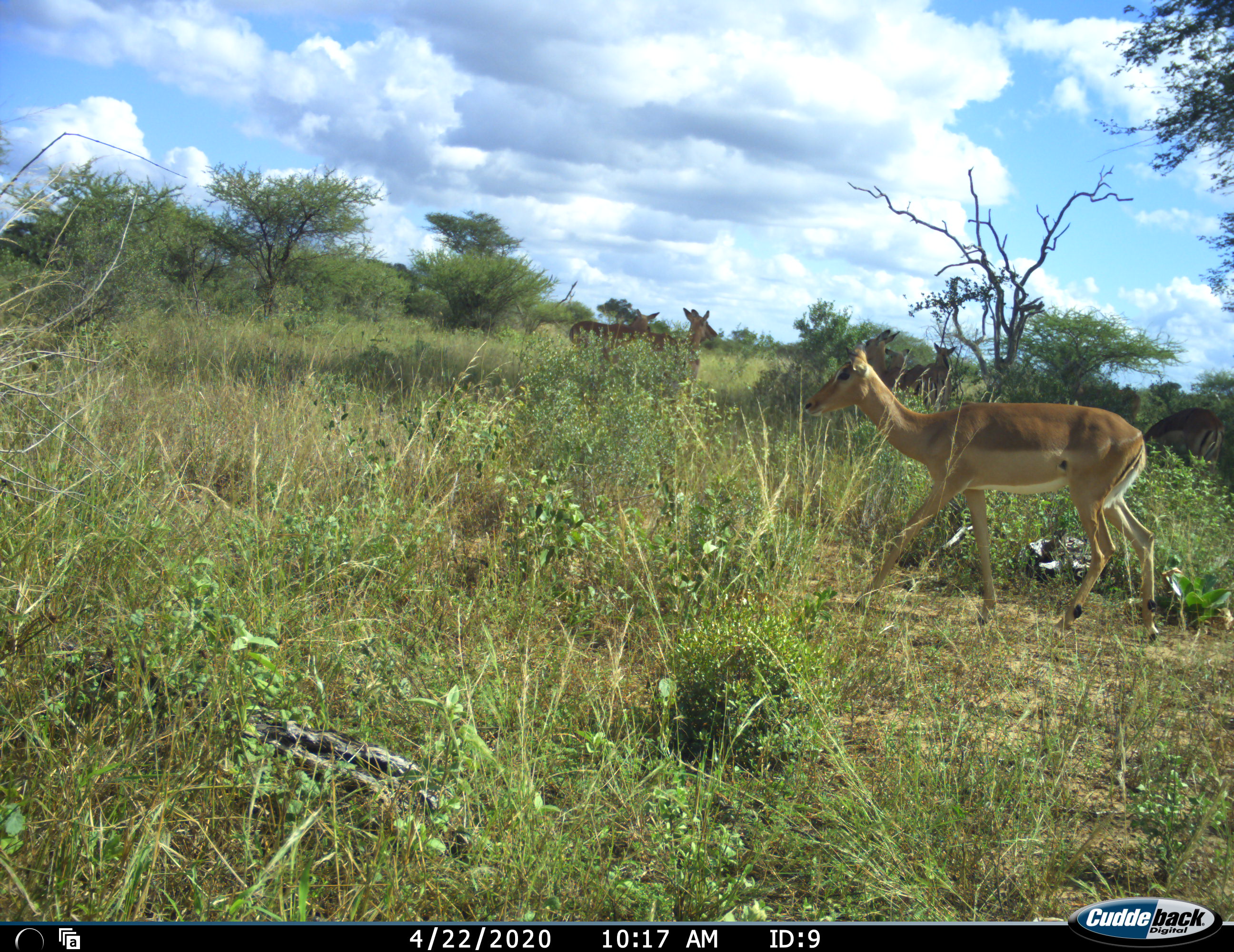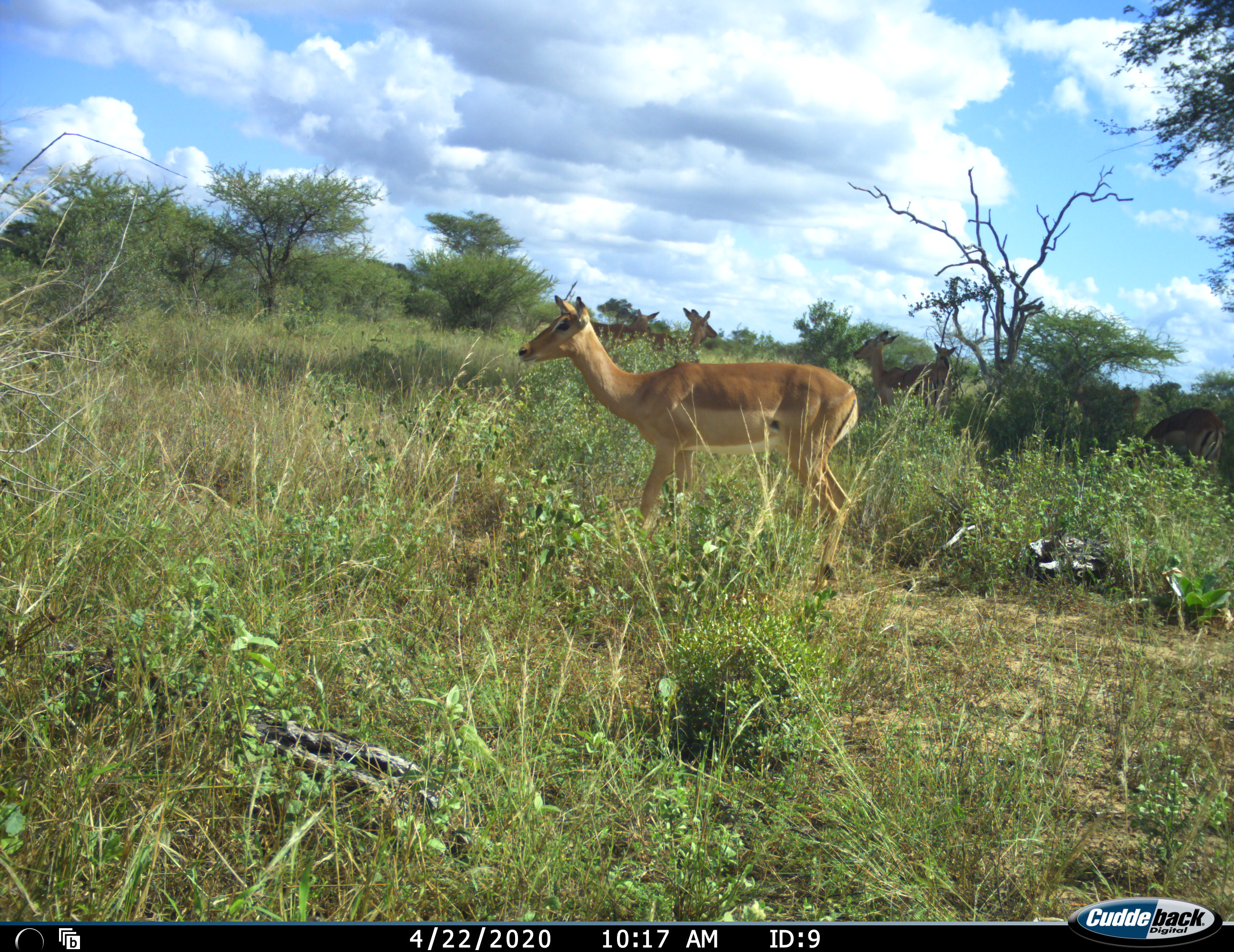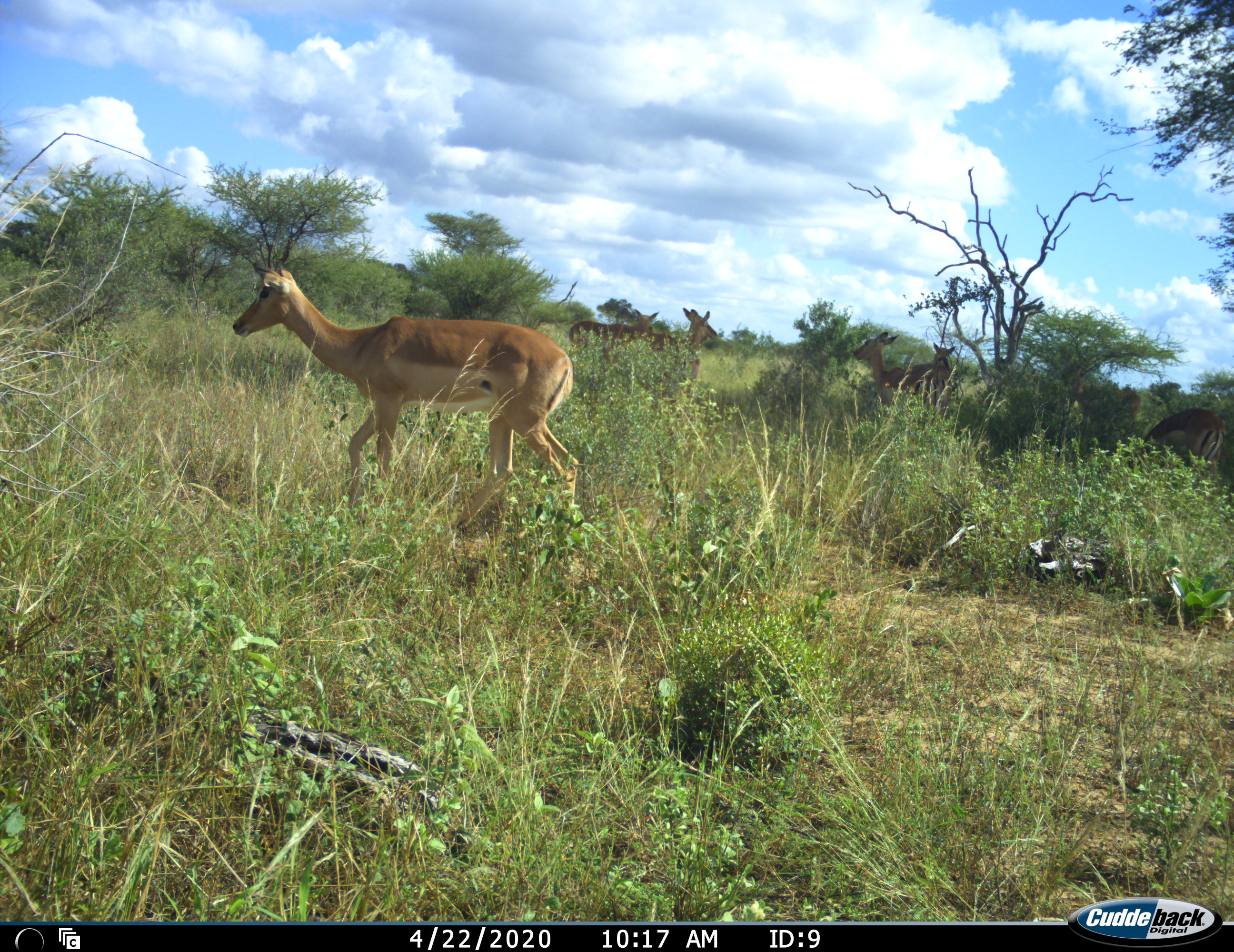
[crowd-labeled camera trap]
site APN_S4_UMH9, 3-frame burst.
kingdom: Animalia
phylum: Chordata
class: Mammalia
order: Artiodactyla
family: Bovidae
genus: Aepyceros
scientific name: Aepyceros melampus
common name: impala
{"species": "impala (Aepyceros melampus)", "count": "5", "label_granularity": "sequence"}